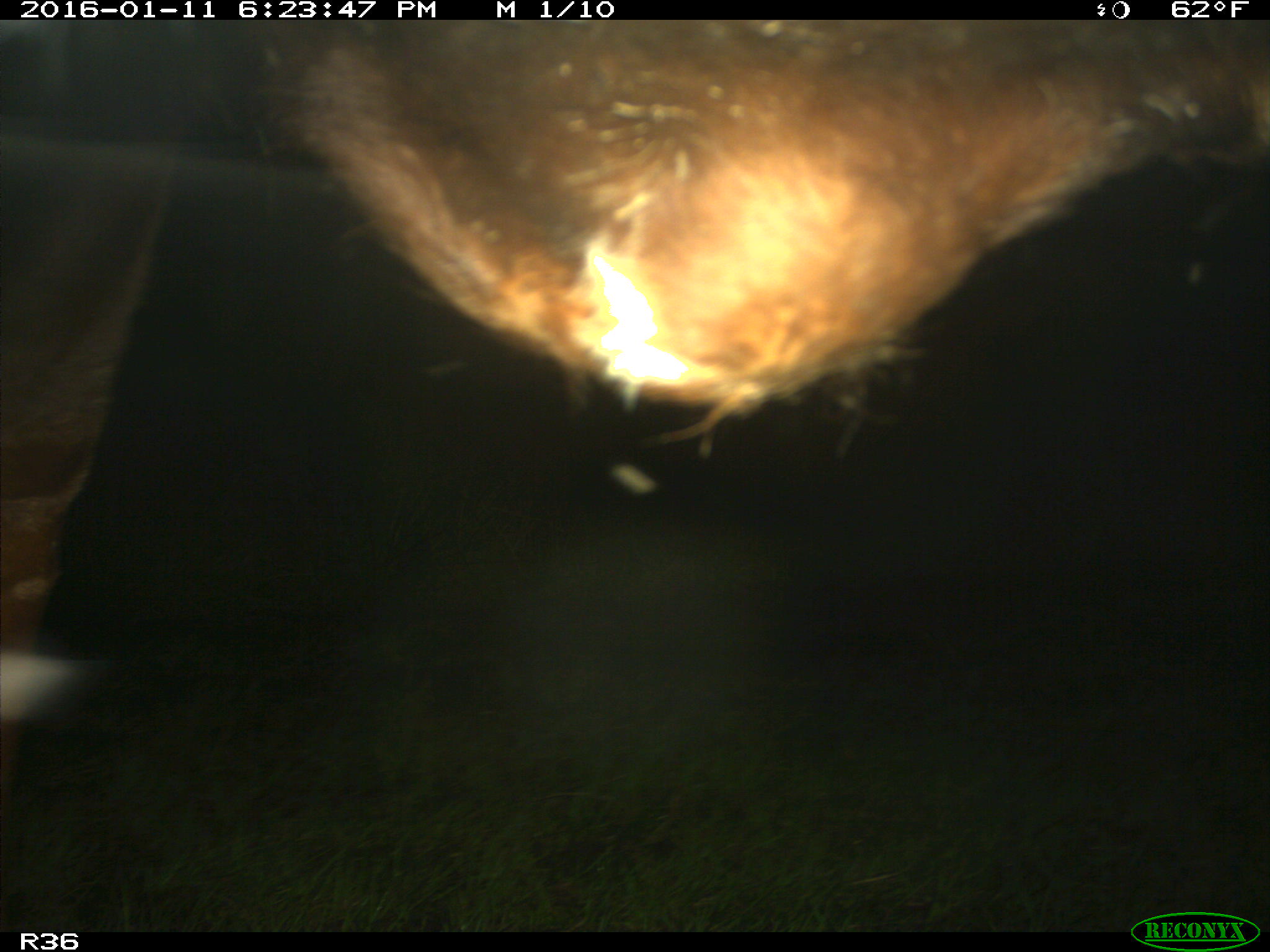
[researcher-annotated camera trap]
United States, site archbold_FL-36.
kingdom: Animalia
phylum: Chordata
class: Mammalia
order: Artiodactyla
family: Bovidae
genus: Bos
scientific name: Bos taurus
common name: domestic cow